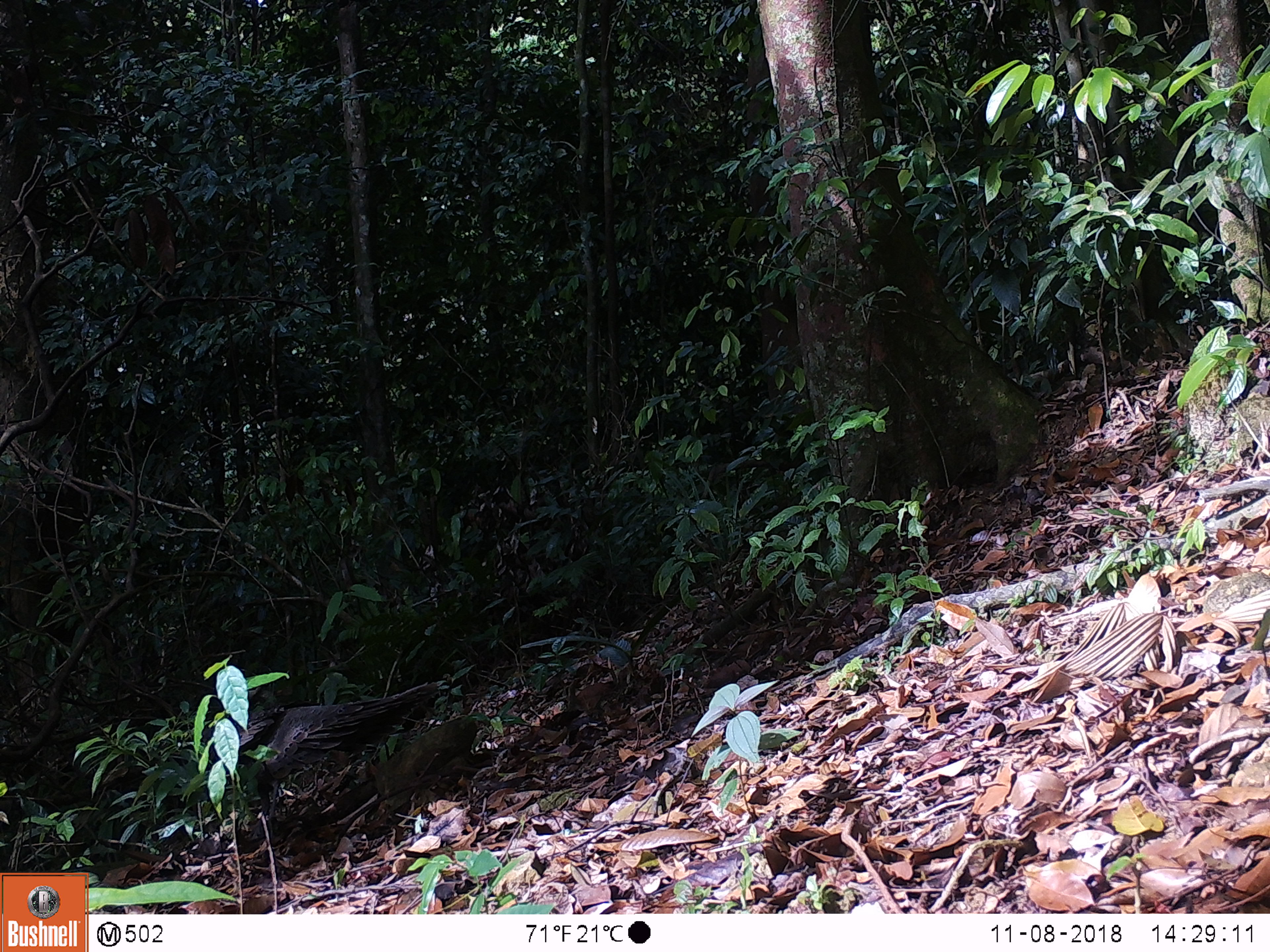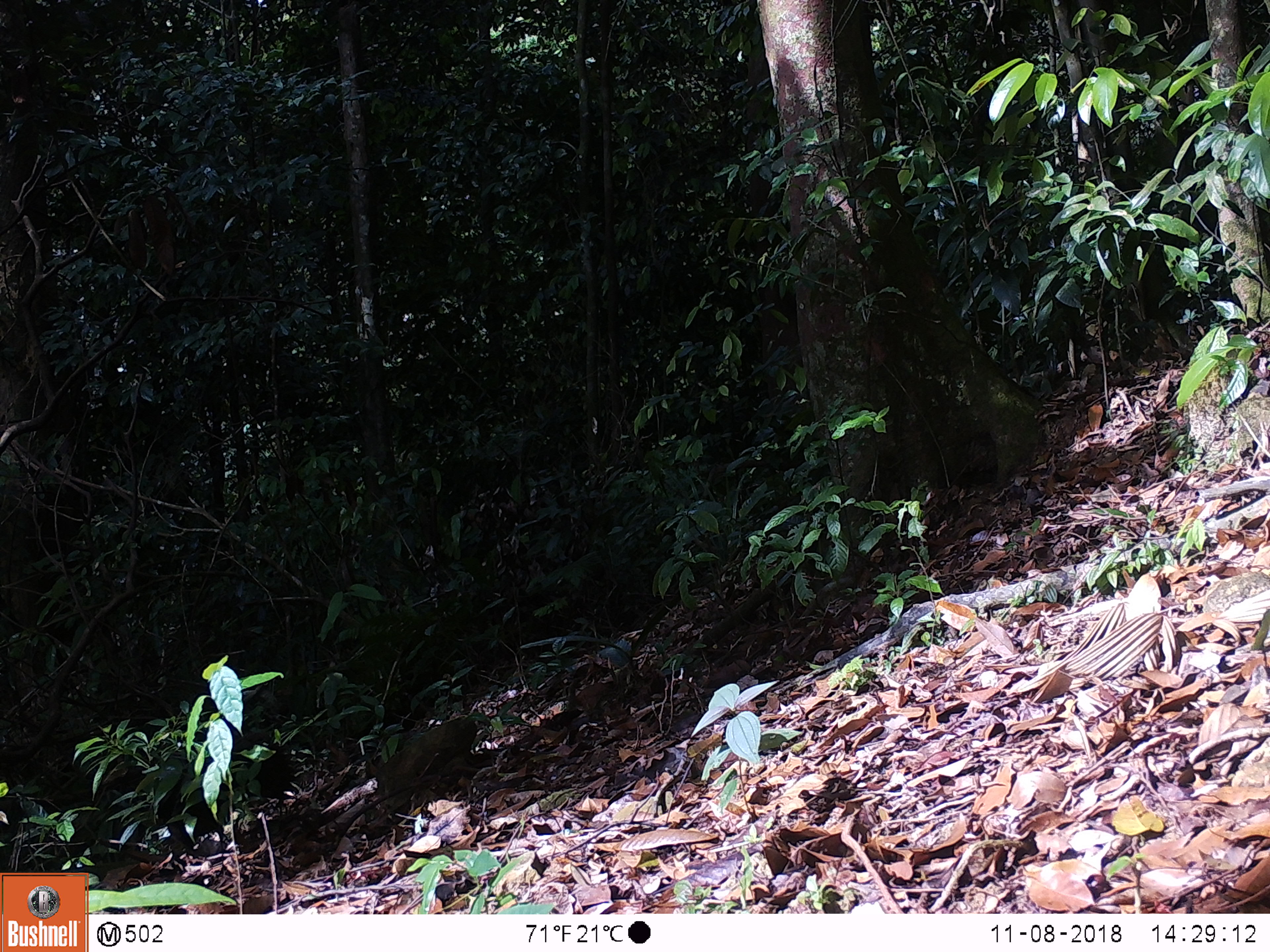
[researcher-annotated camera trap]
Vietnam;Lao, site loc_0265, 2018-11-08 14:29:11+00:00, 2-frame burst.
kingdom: Animalia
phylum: Chordata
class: Aves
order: Galliformes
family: Phasianidae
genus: Polyplectron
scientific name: Polyplectron bicalcaratum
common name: gray peacock-pheasant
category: grey peacock pheasant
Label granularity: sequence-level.